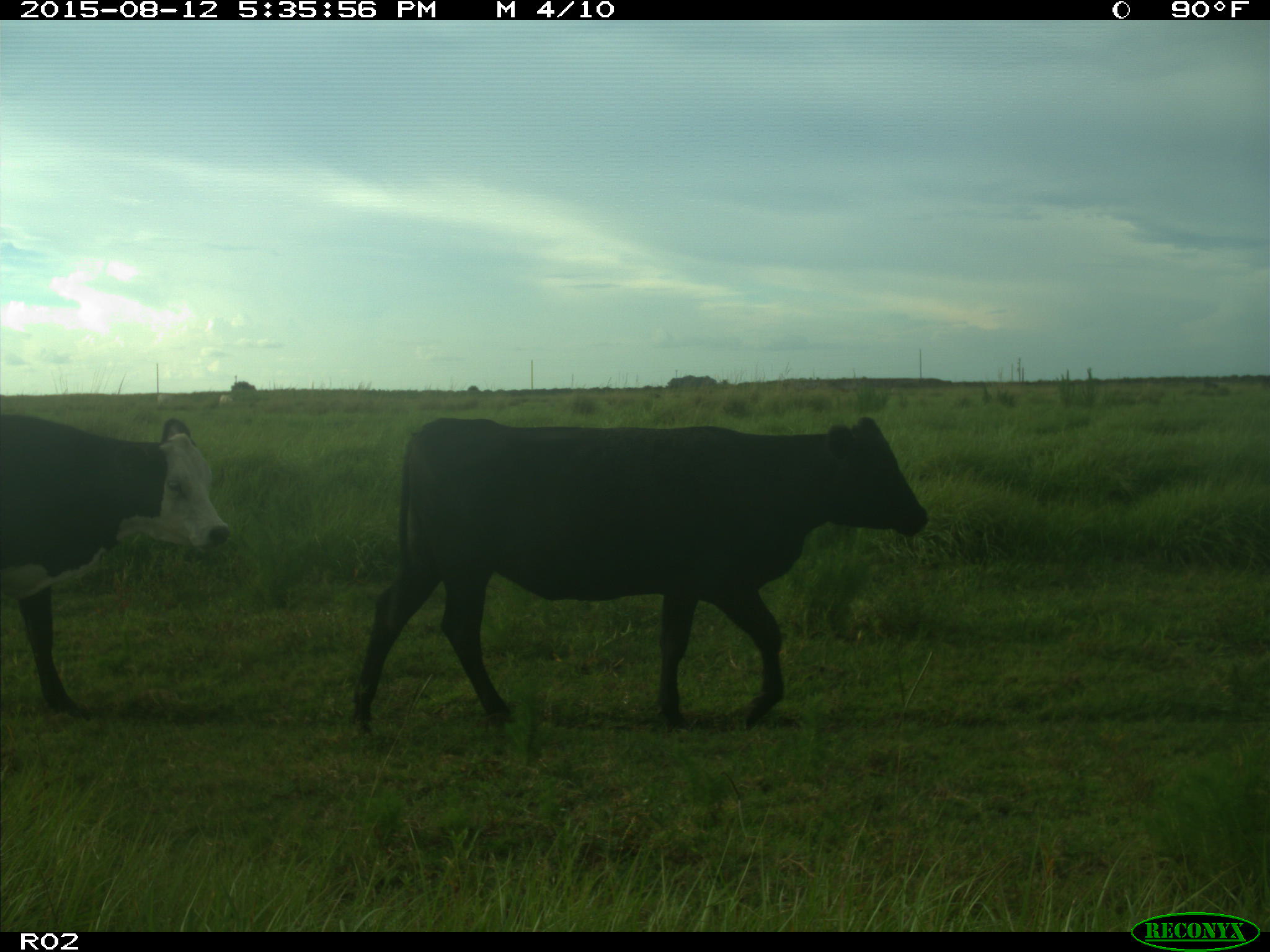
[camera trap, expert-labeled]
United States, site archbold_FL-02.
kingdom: Animalia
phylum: Chordata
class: Mammalia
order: Artiodactyla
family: Bovidae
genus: Bos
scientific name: Bos taurus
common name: domestic cow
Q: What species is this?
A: Bos taurus (domestic cow).